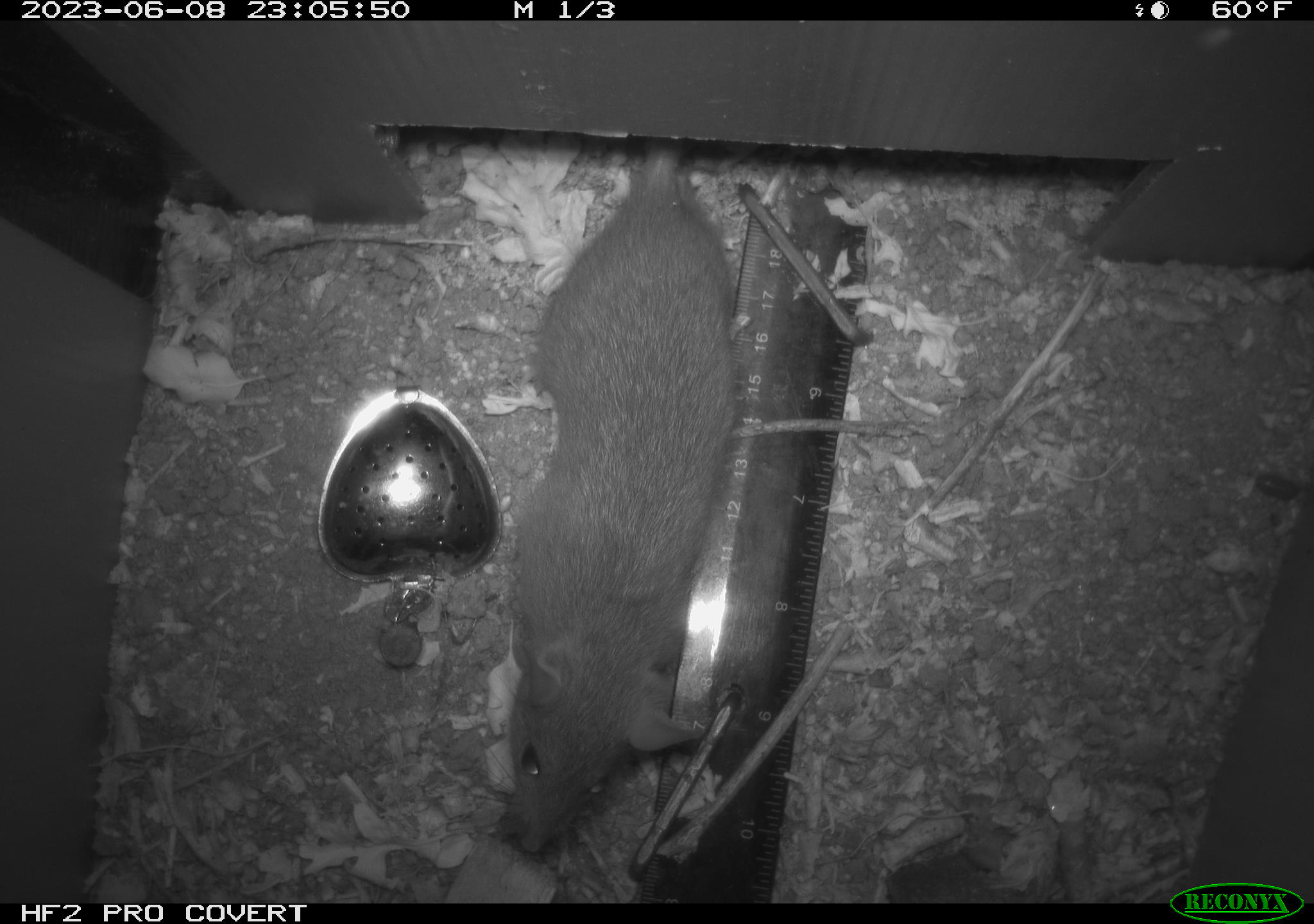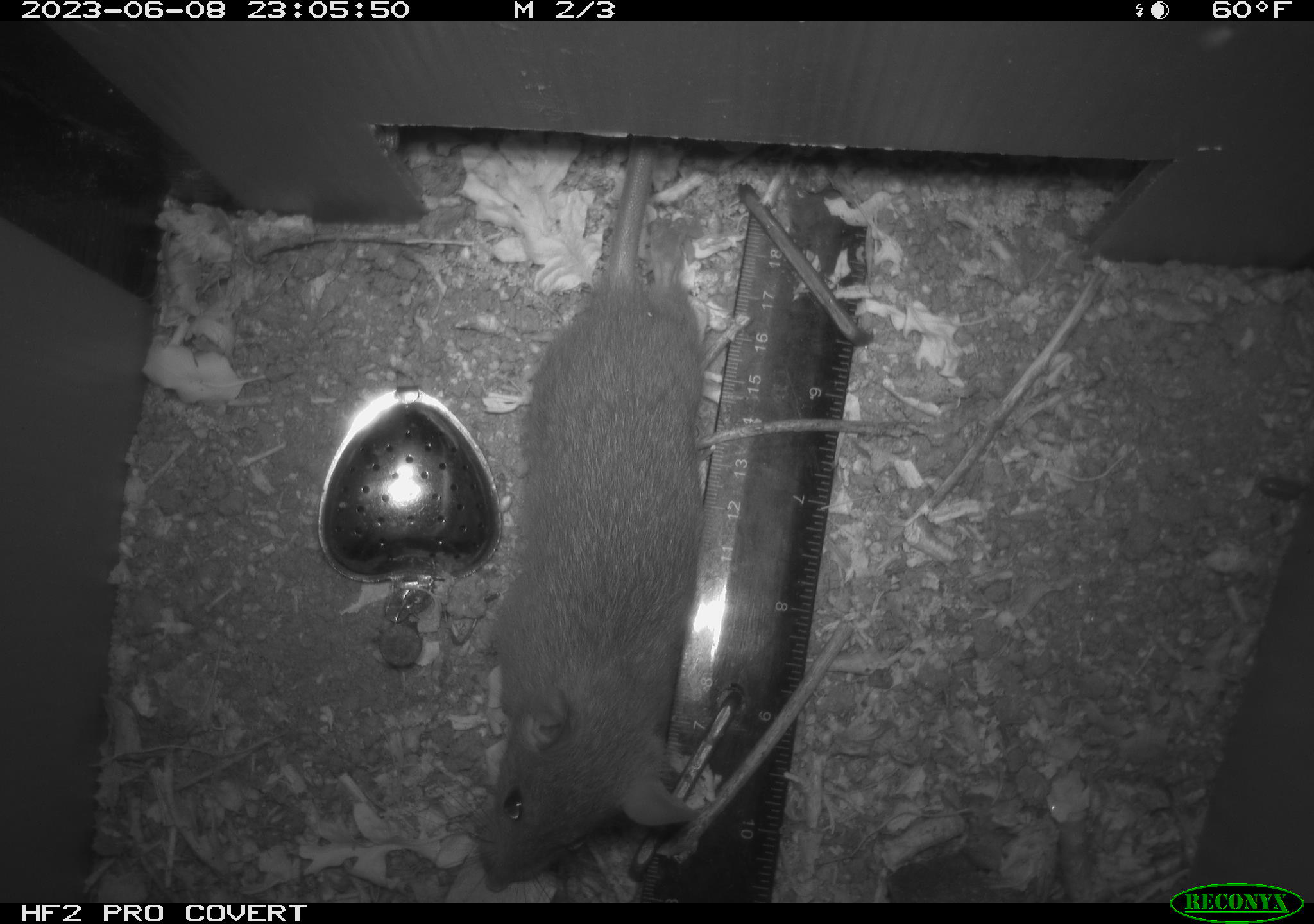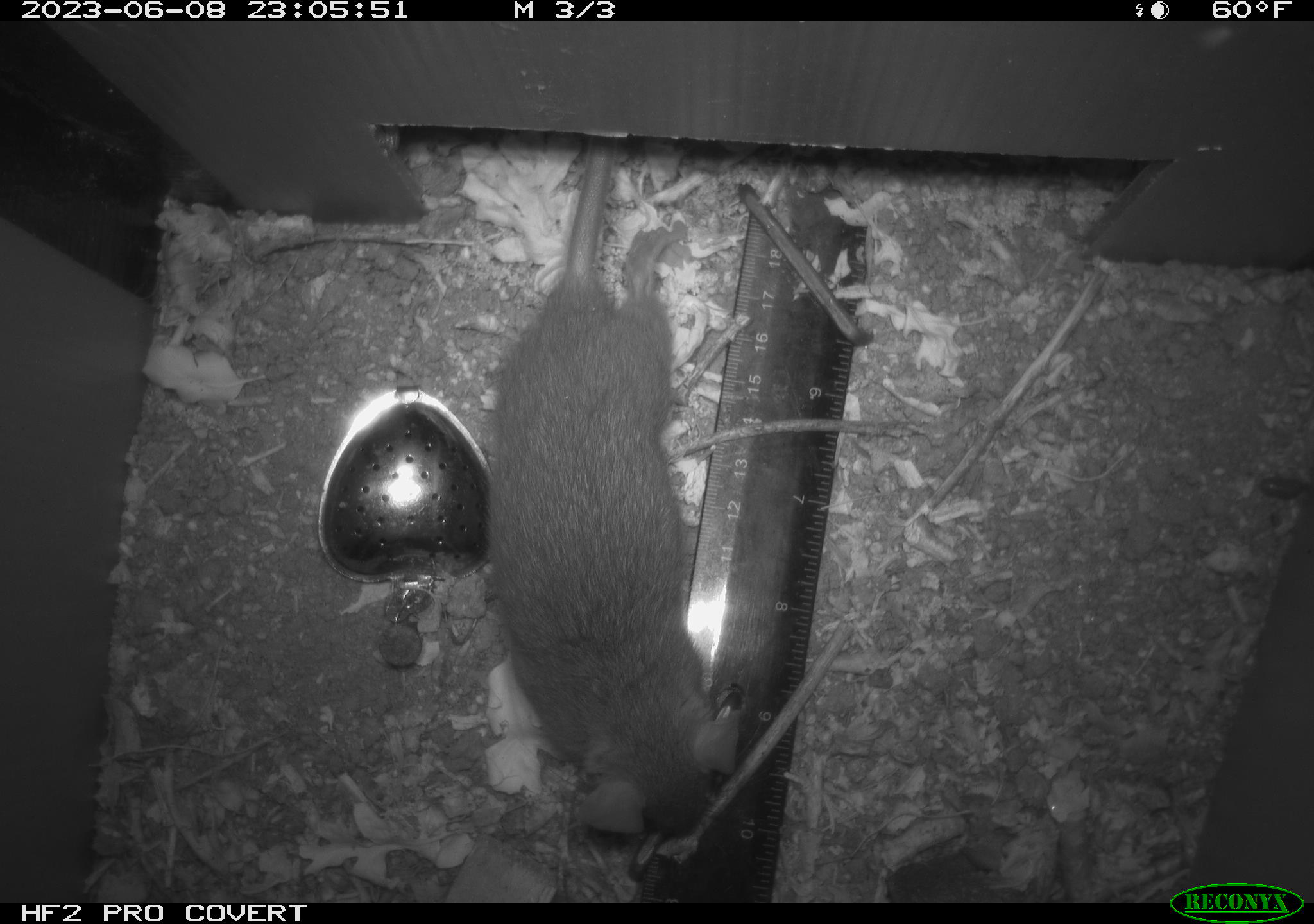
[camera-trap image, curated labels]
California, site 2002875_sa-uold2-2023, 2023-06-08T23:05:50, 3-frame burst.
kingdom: Animalia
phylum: Chordata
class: Mammalia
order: Rodentia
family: Muridae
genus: Rattus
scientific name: Rattus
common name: rat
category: rattus species